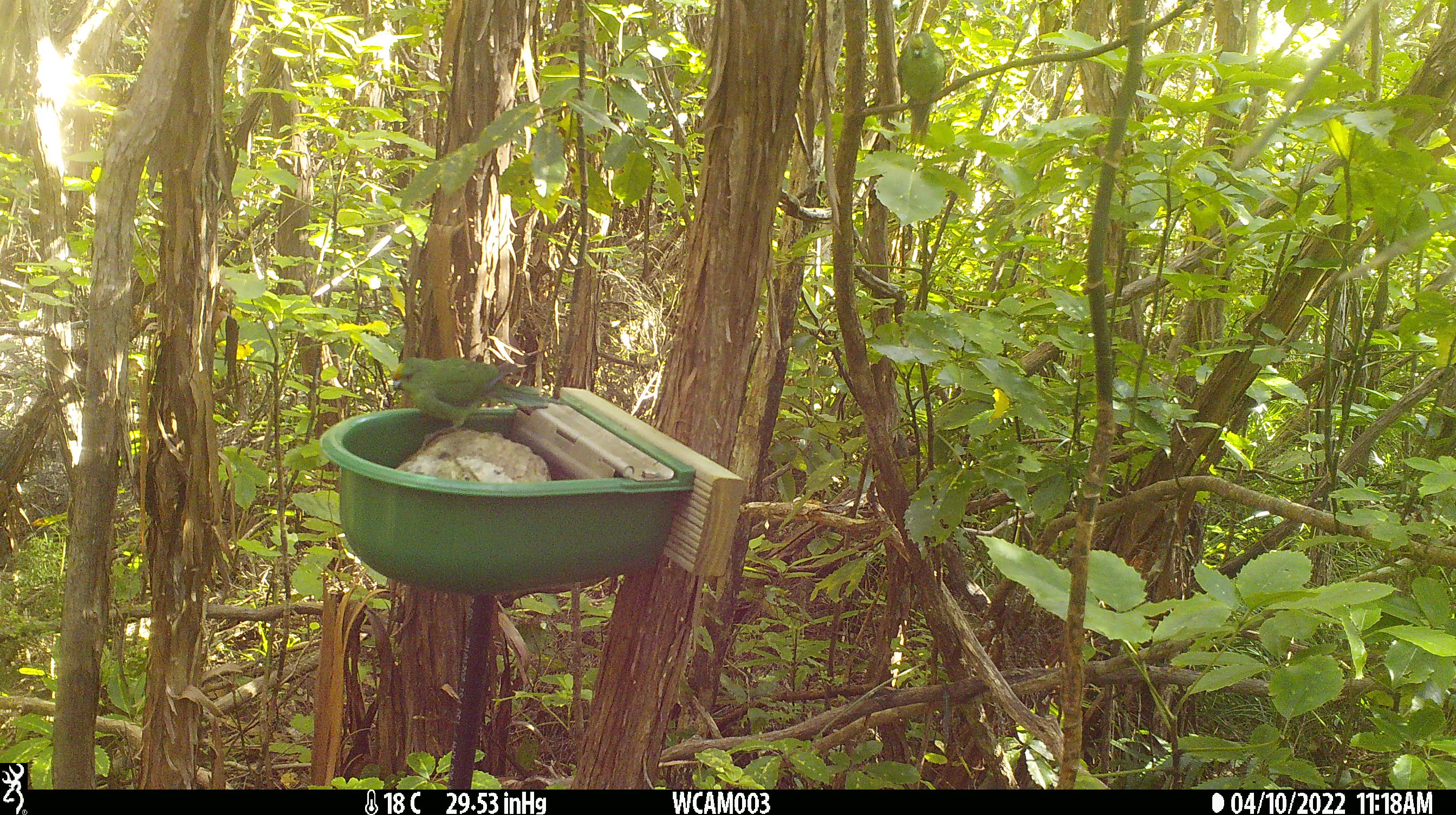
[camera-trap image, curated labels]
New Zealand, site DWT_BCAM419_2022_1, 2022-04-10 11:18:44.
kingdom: Animalia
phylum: Chordata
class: Aves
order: Psittaciformes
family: Psittaculidae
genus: Cyanoramphus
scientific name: Cyanoramphus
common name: parakeet